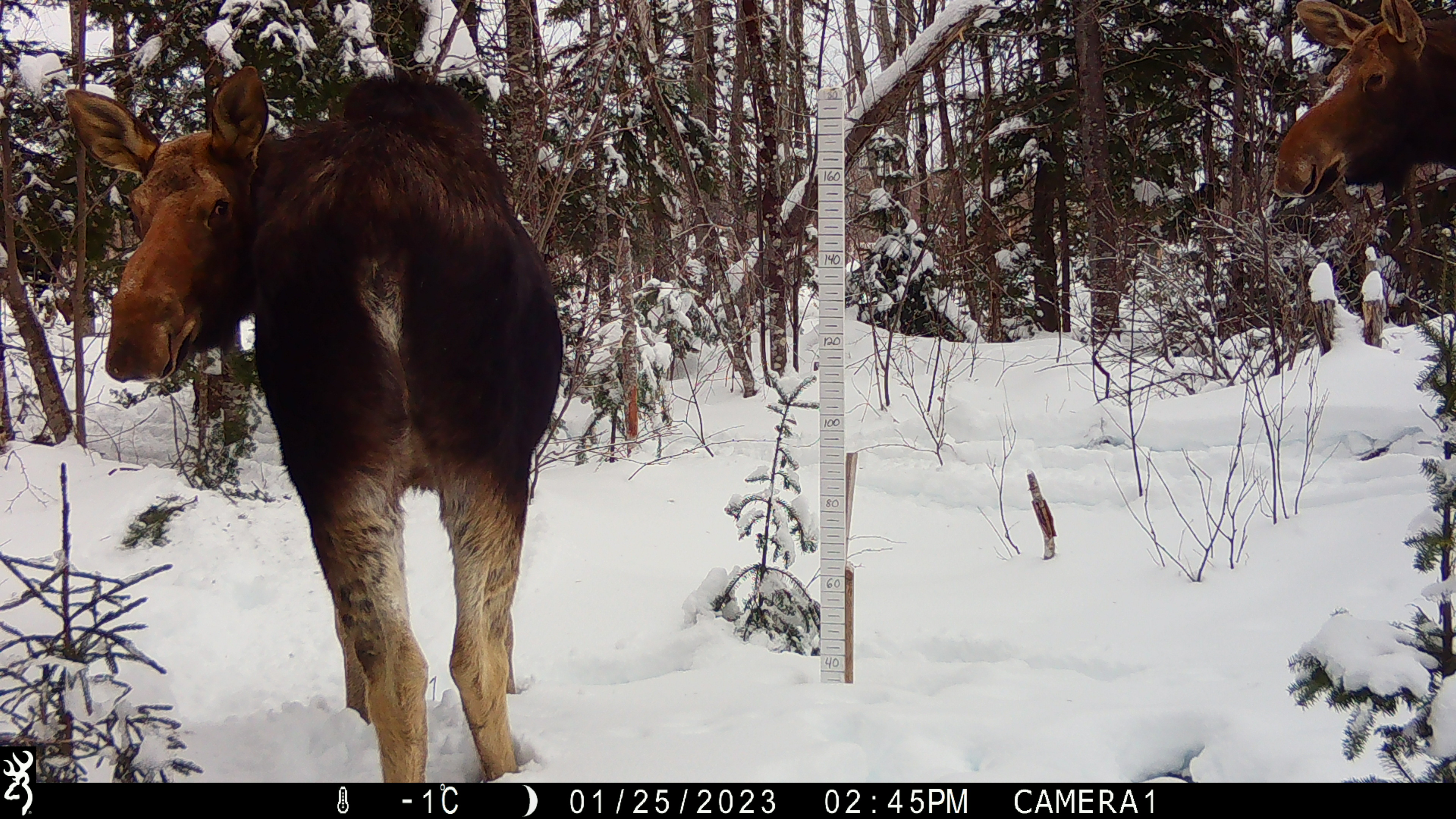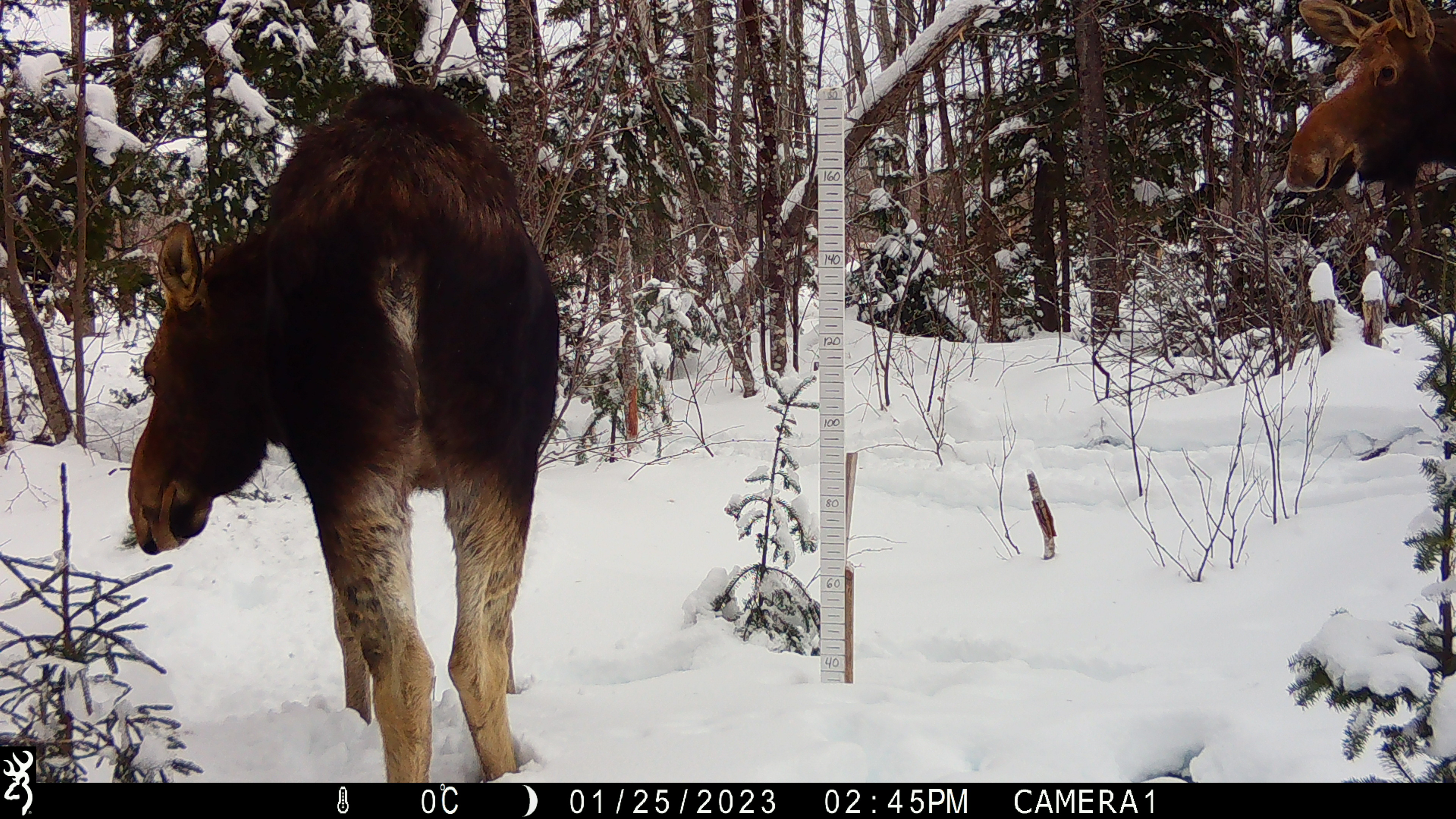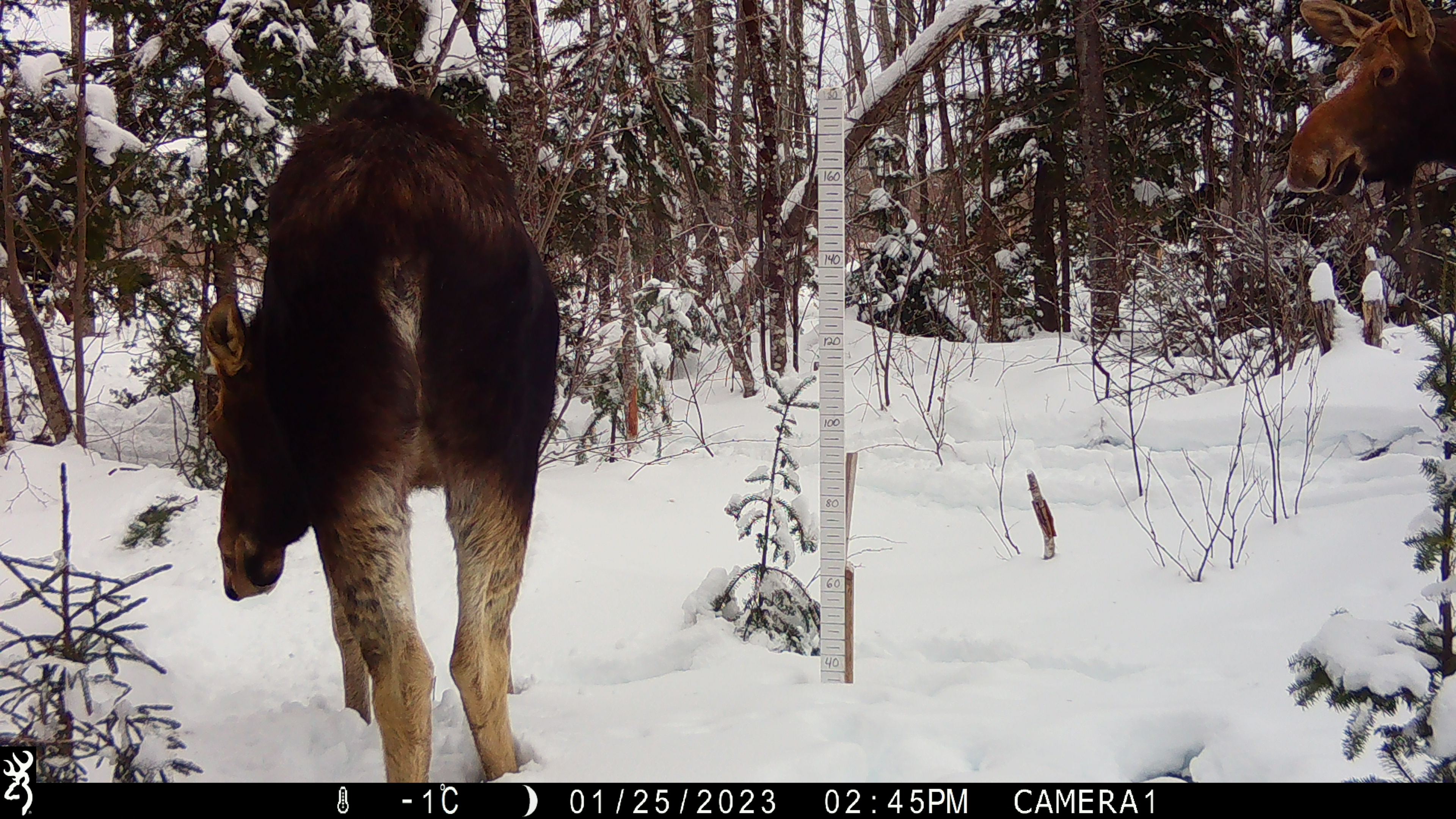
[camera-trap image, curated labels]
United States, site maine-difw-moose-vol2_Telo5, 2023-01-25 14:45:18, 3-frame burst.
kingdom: Animalia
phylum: Chordata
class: Mammalia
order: Artiodactyla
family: Cervidae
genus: Alces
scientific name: Alces alces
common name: moose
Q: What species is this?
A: Moose (Alces alces).